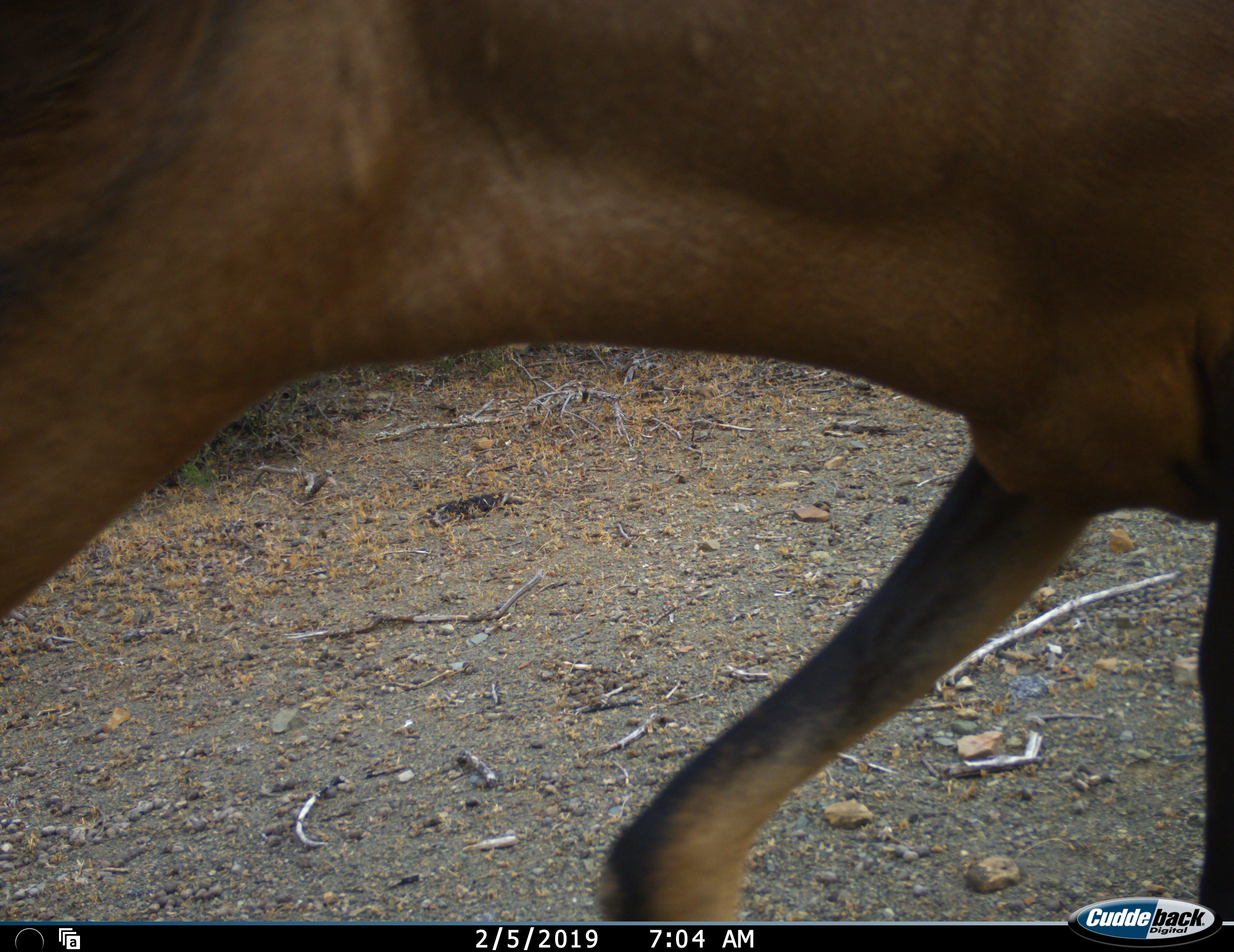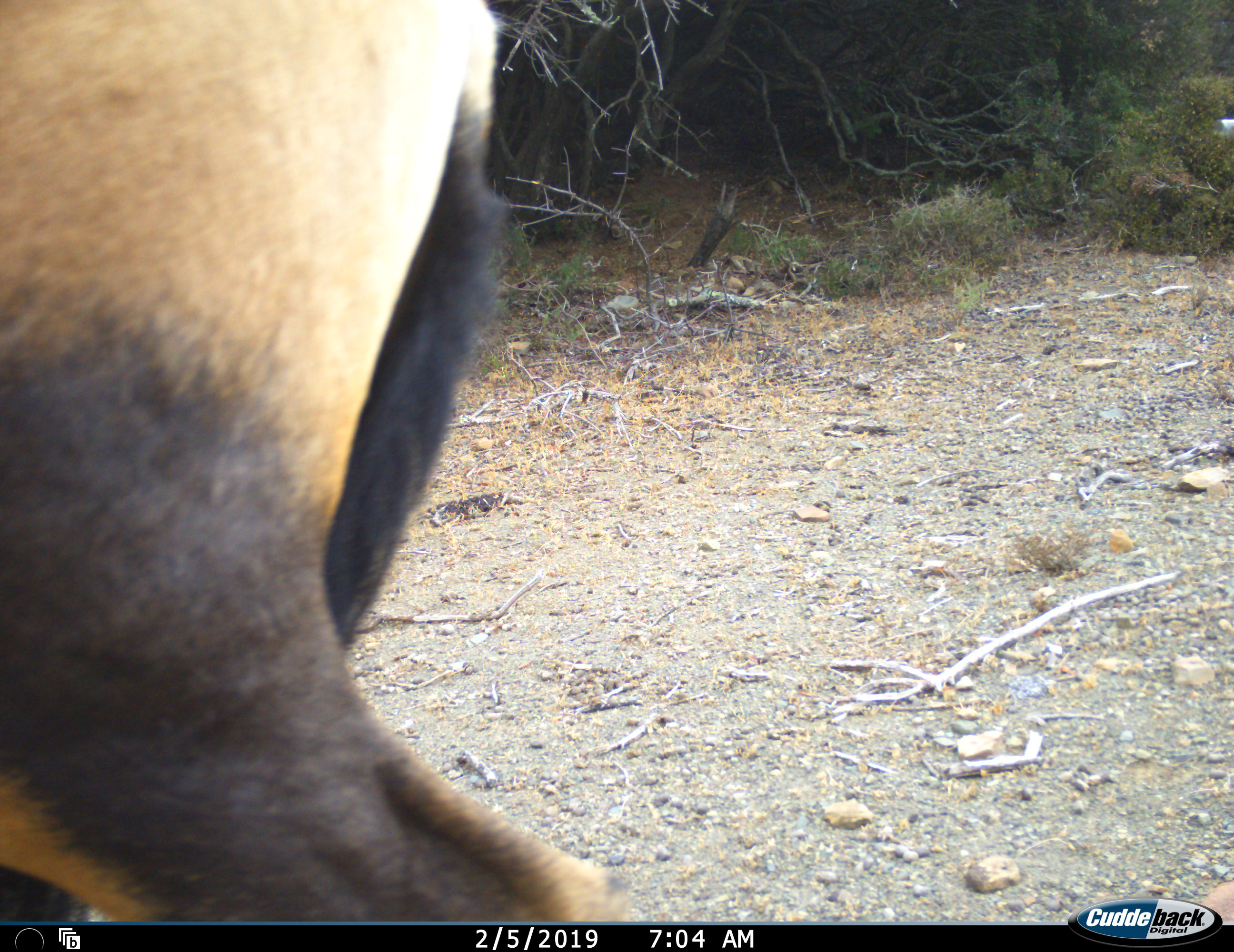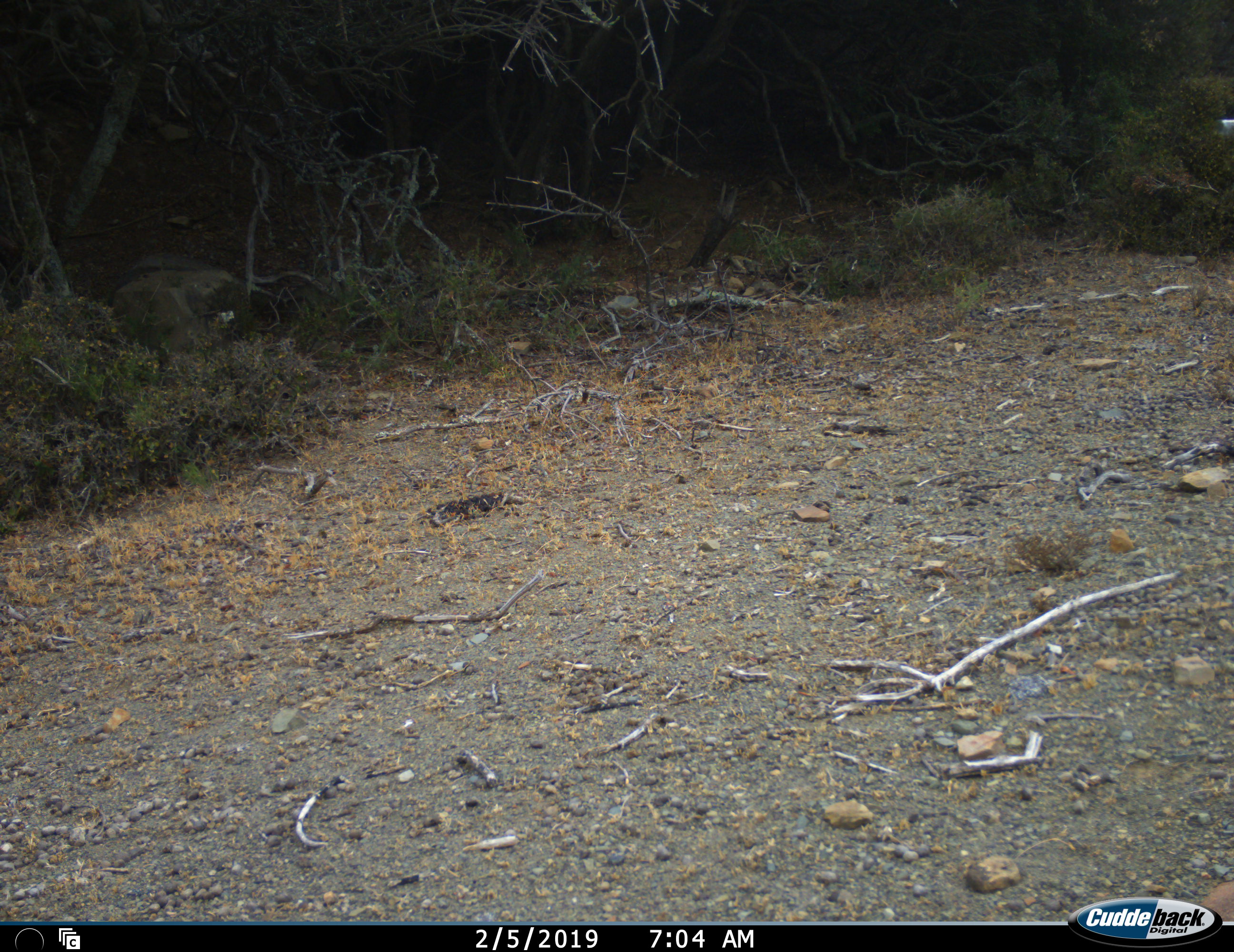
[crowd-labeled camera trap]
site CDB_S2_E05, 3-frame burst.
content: unidentified animal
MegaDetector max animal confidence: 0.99